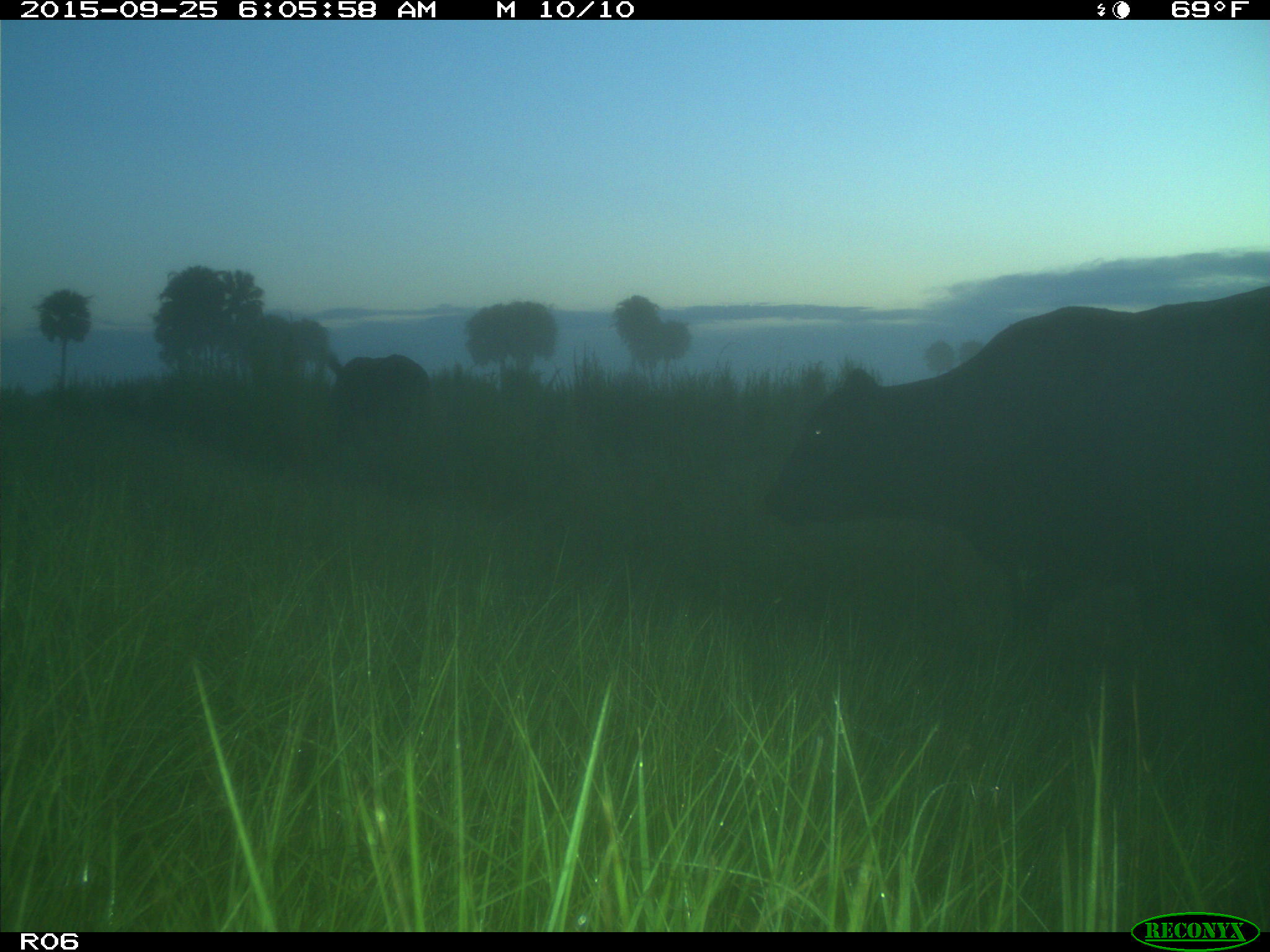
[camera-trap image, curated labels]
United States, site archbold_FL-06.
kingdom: Animalia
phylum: Chordata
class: Mammalia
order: Artiodactyla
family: Bovidae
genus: Bos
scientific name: Bos taurus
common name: domestic cow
Bos taurus (domestic cow).